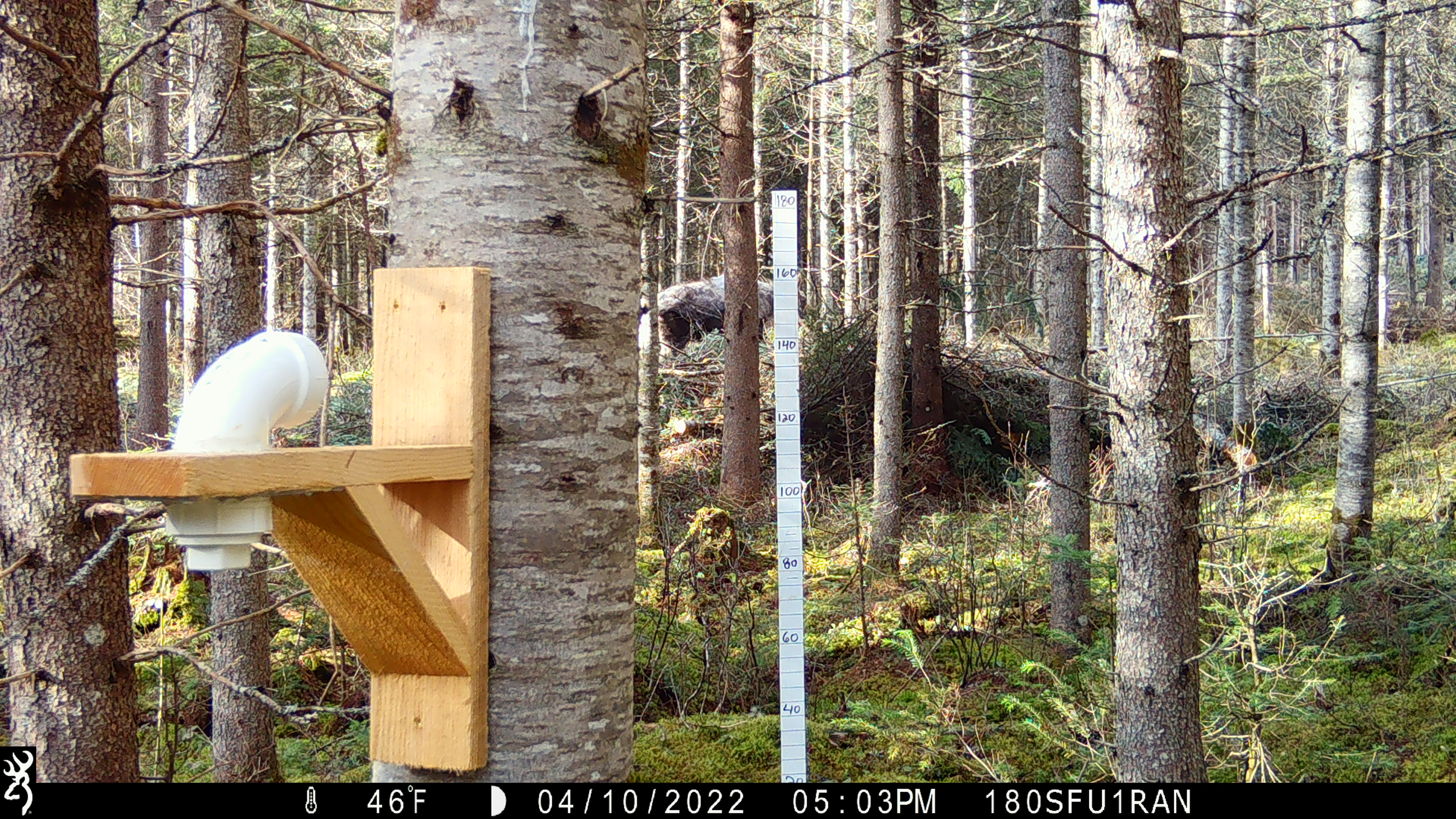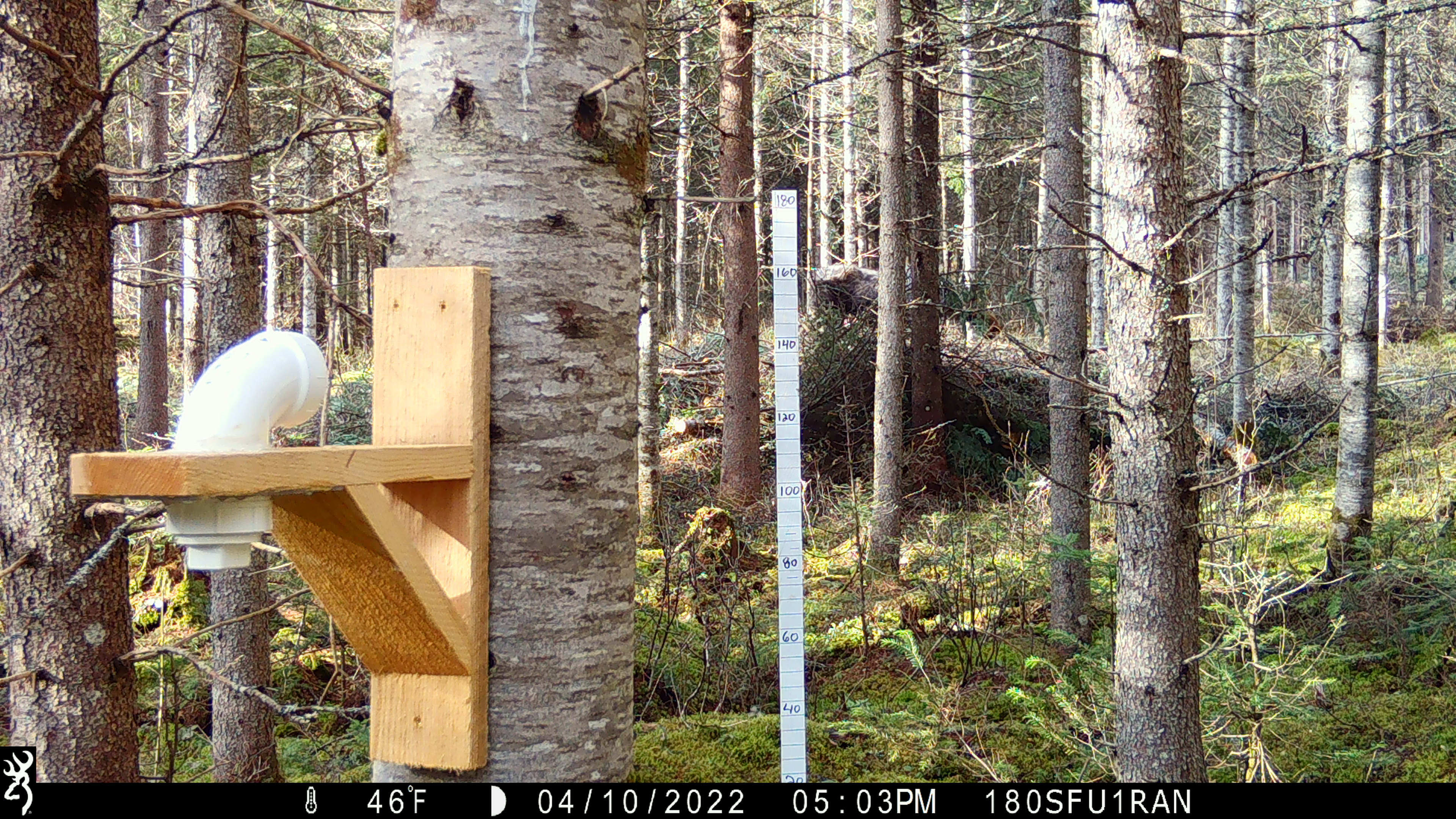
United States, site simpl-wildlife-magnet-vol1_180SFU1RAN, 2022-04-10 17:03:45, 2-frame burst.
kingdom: Animalia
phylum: Chordata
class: Mammalia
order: Artiodactyla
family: Cervidae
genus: Alces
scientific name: Alces alces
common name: moose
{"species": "moose (Alces alces)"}